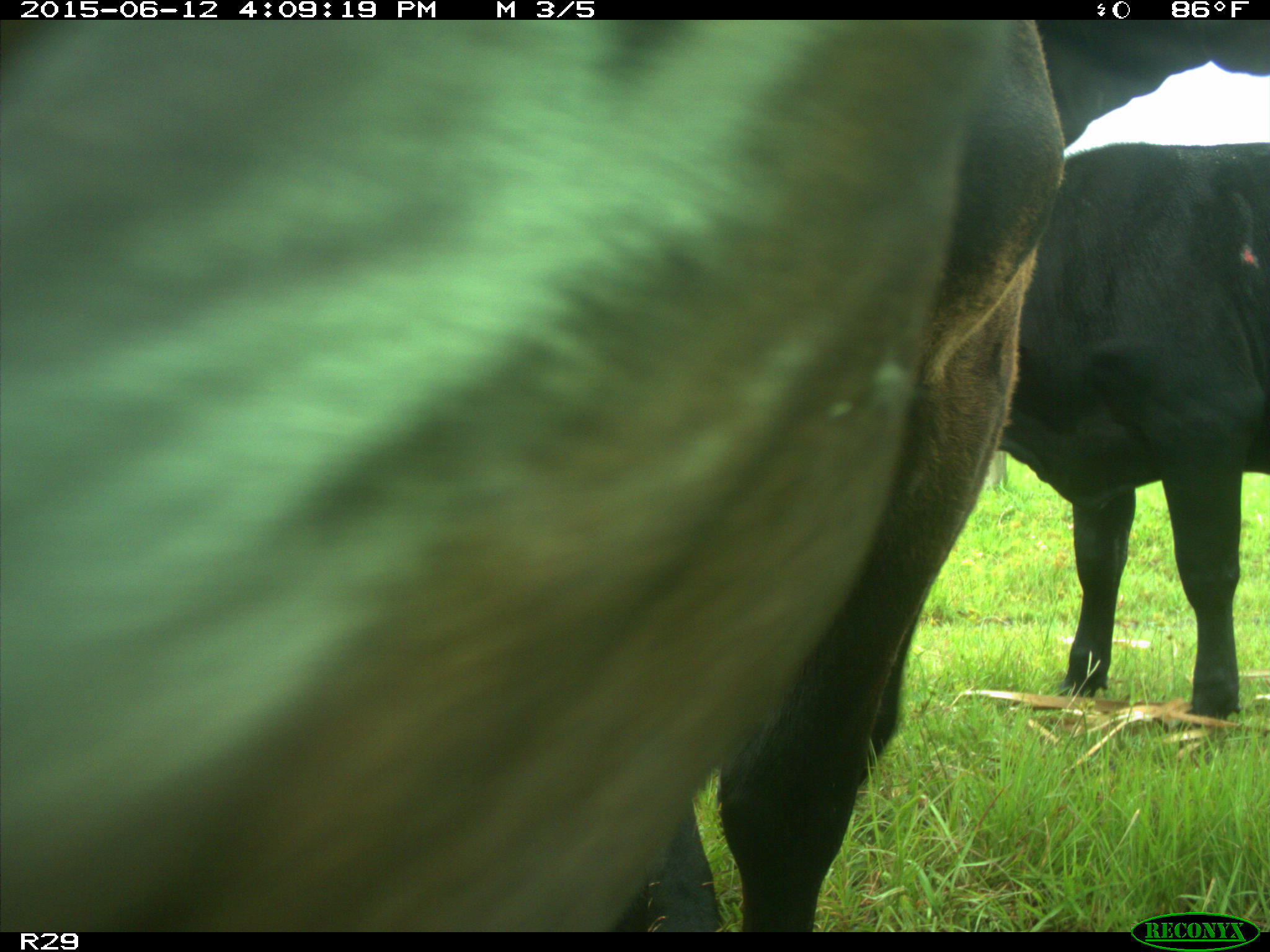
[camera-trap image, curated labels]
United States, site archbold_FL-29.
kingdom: Animalia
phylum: Chordata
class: Mammalia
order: Artiodactyla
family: Bovidae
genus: Bos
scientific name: Bos taurus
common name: domestic cow